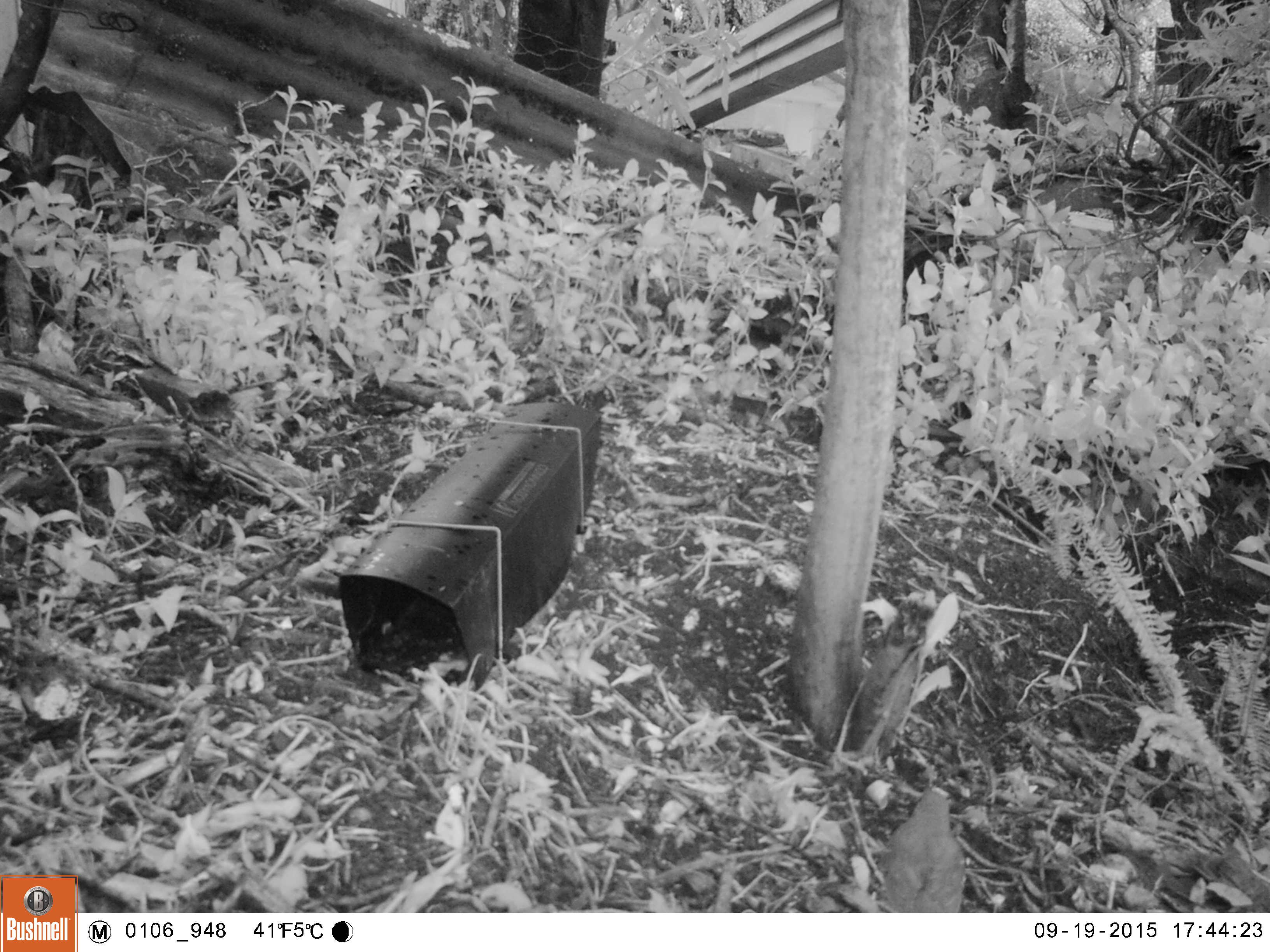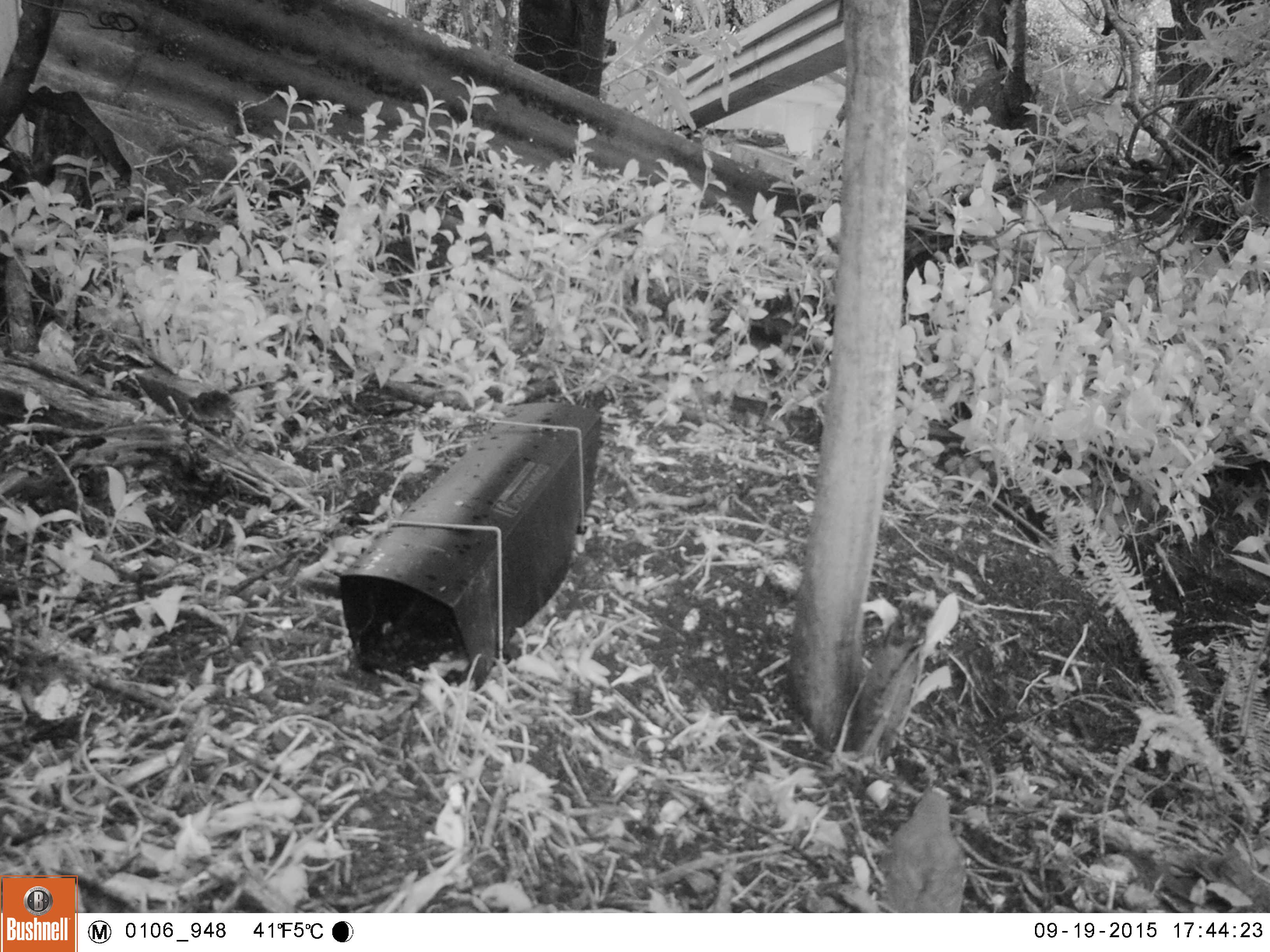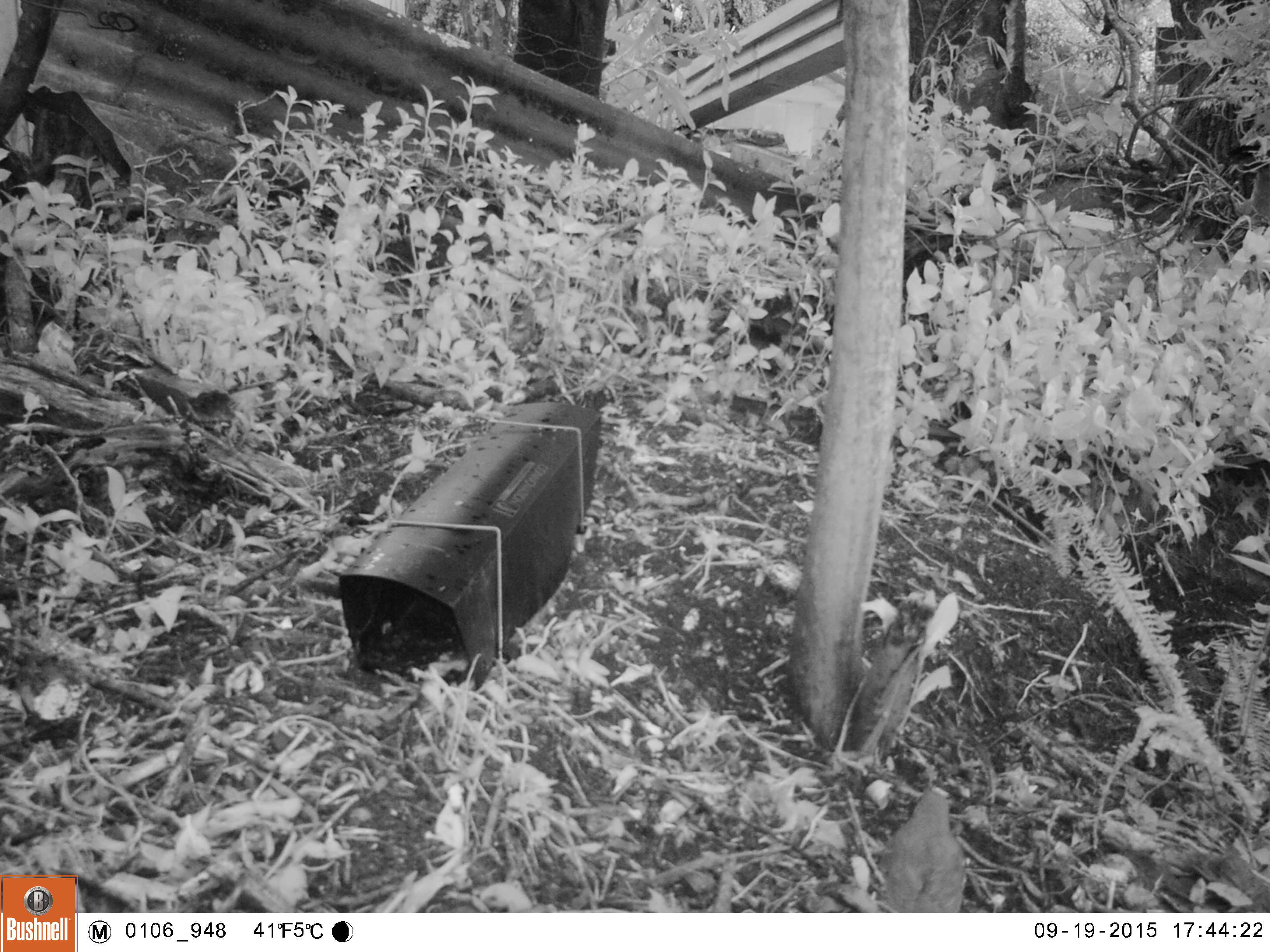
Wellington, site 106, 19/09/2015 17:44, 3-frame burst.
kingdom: Animalia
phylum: Chordata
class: Aves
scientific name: Aves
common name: bird